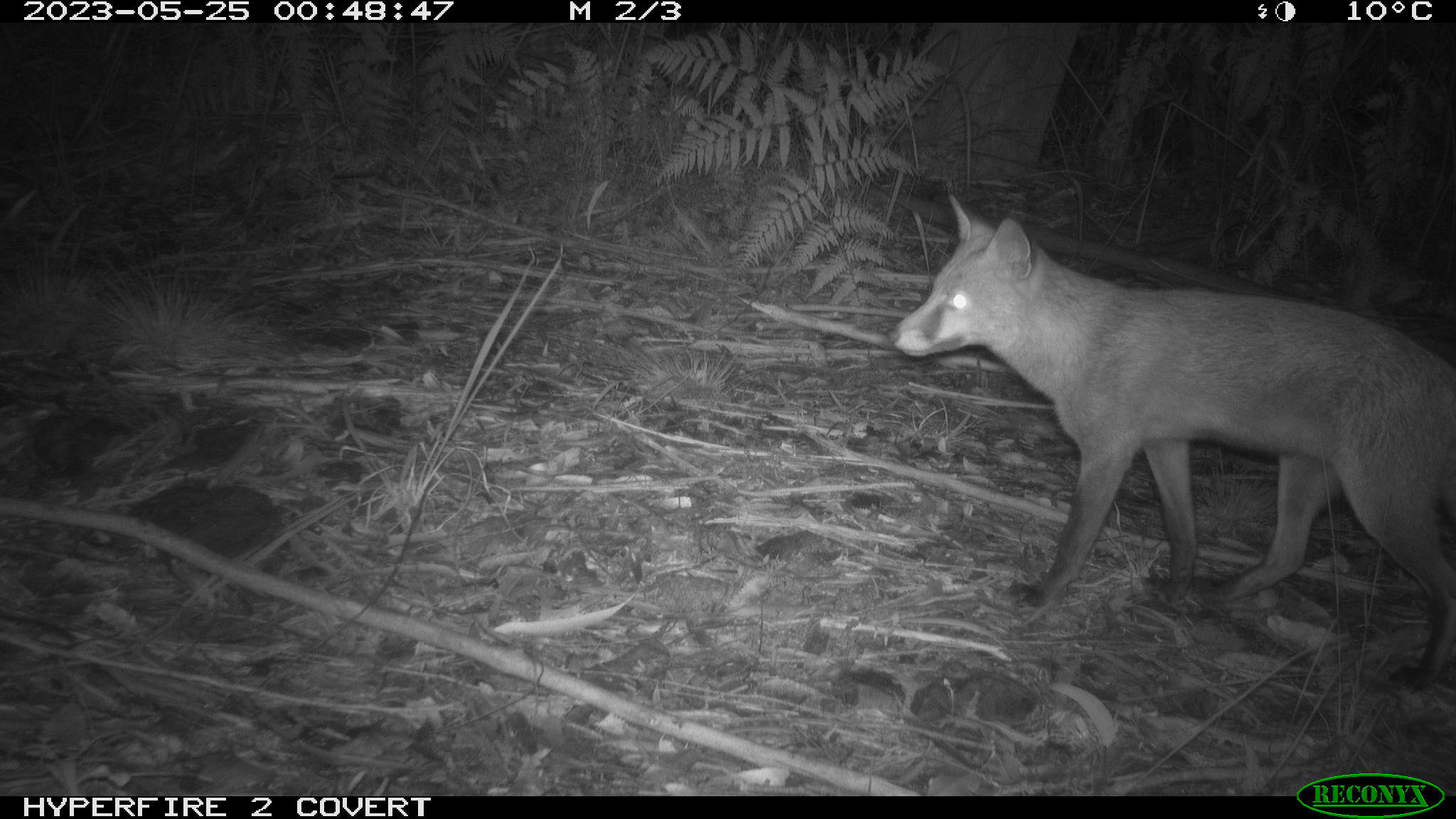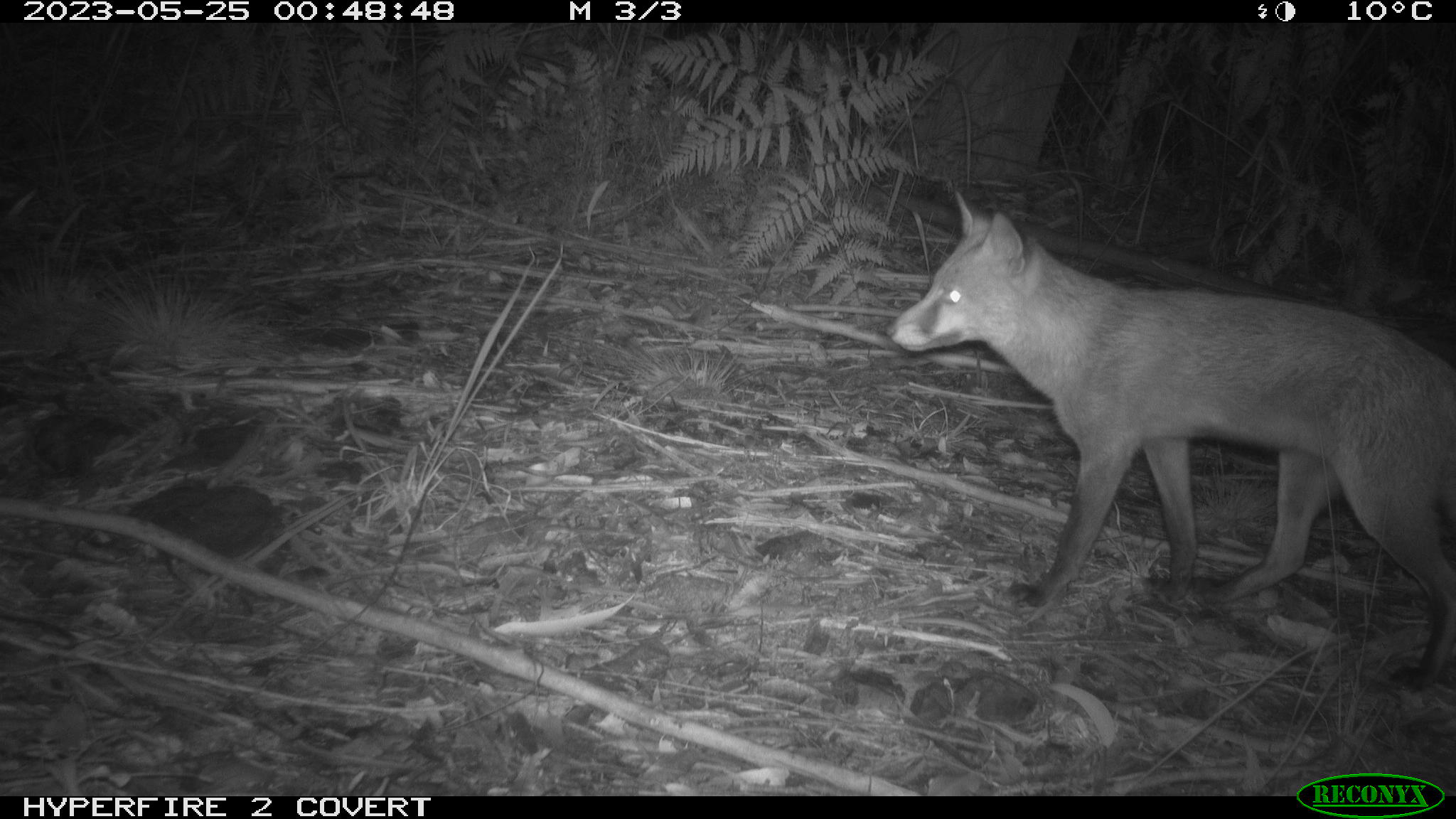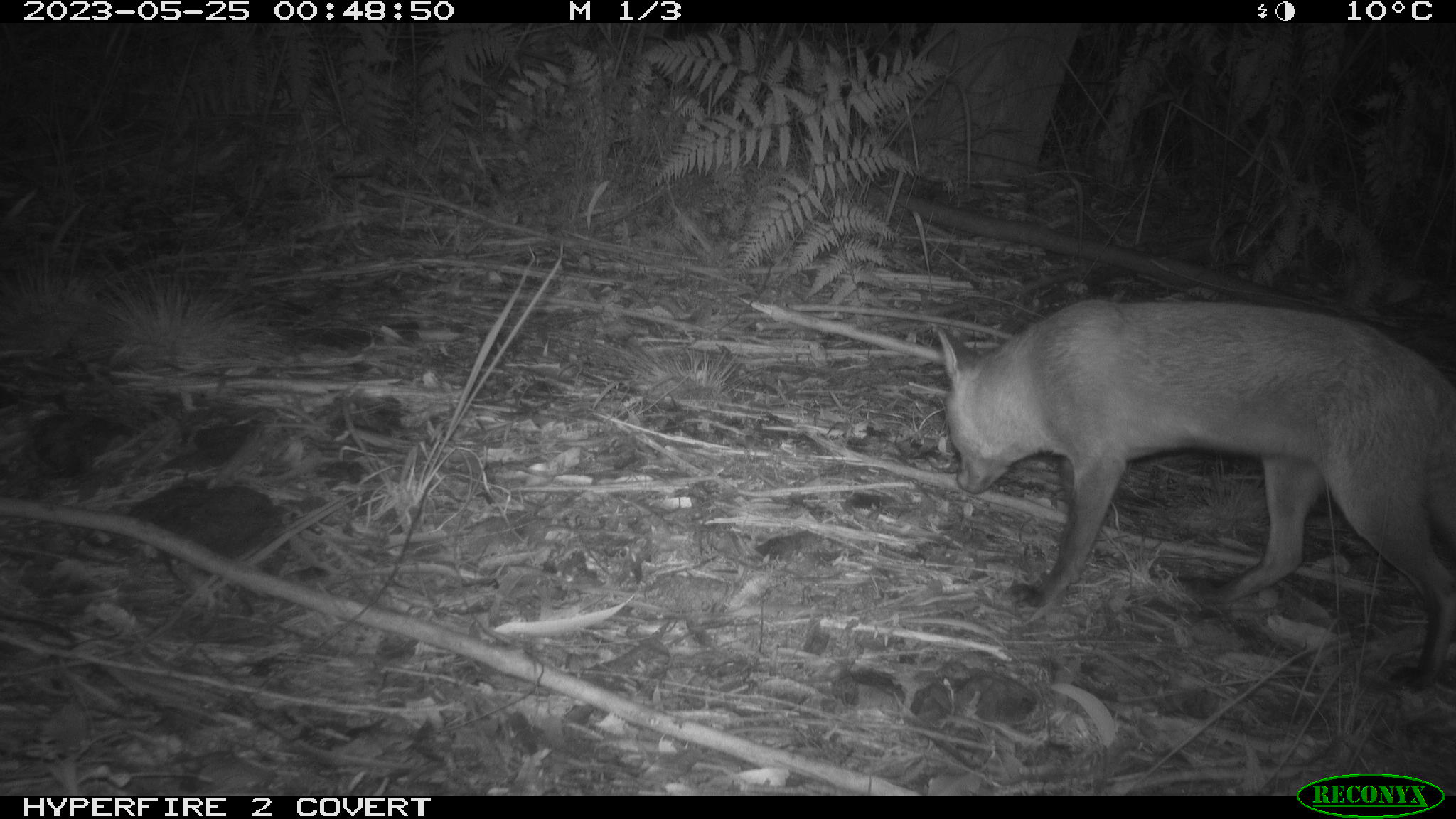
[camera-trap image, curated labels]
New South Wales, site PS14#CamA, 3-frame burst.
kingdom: Animalia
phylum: Chordata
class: Mammalia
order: Carnivora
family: Canidae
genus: Vulpes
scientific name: Vulpes vulpes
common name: red fox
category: fox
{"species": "fox (red fox) (Vulpes vulpes)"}